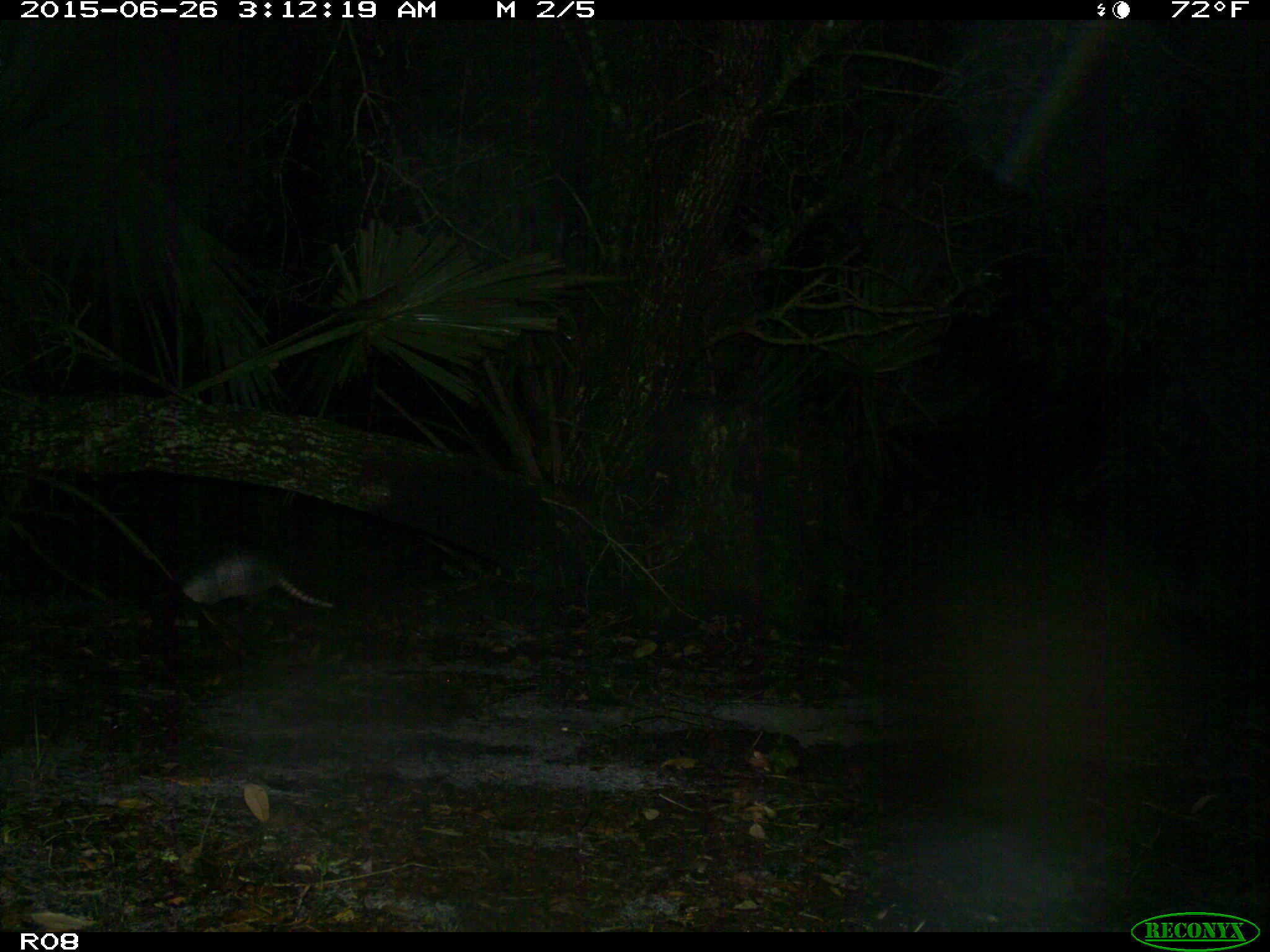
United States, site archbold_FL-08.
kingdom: Animalia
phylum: Chordata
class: Mammalia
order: Cingulata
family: Dasypodidae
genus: Dasypus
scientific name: Dasypus novemcinctus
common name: nine-banded armadillo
Dasypus novemcinctus (nine-banded armadillo).